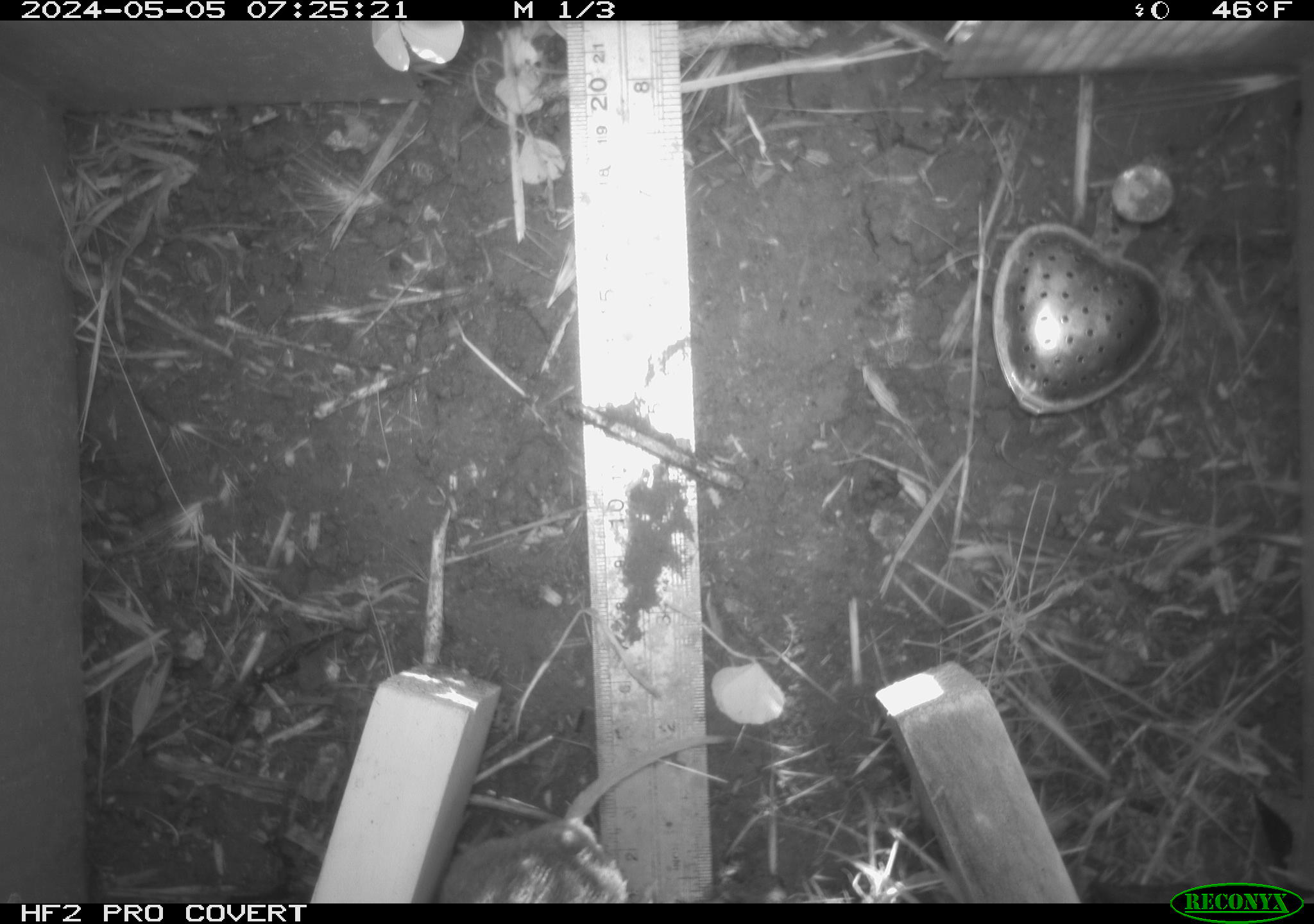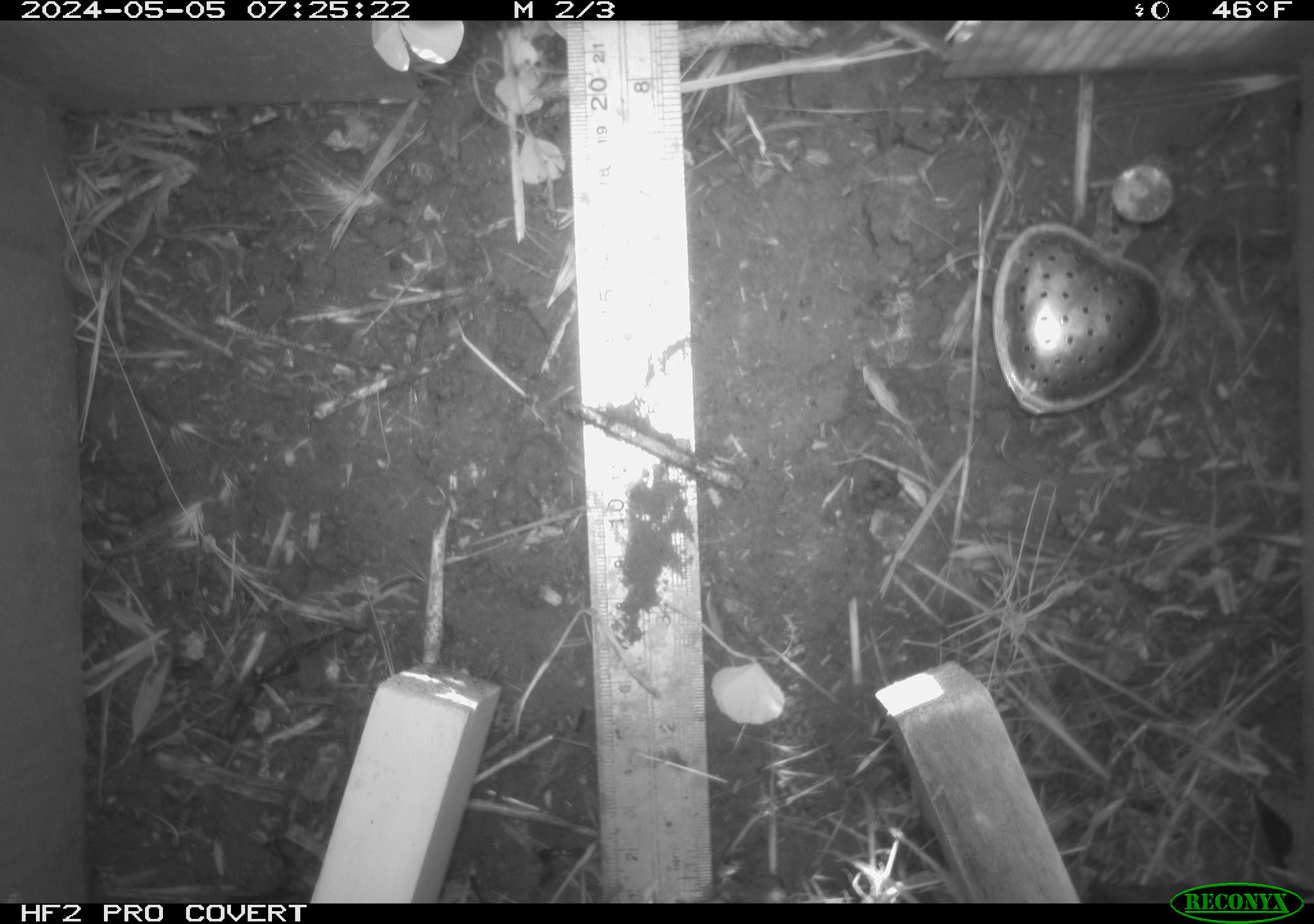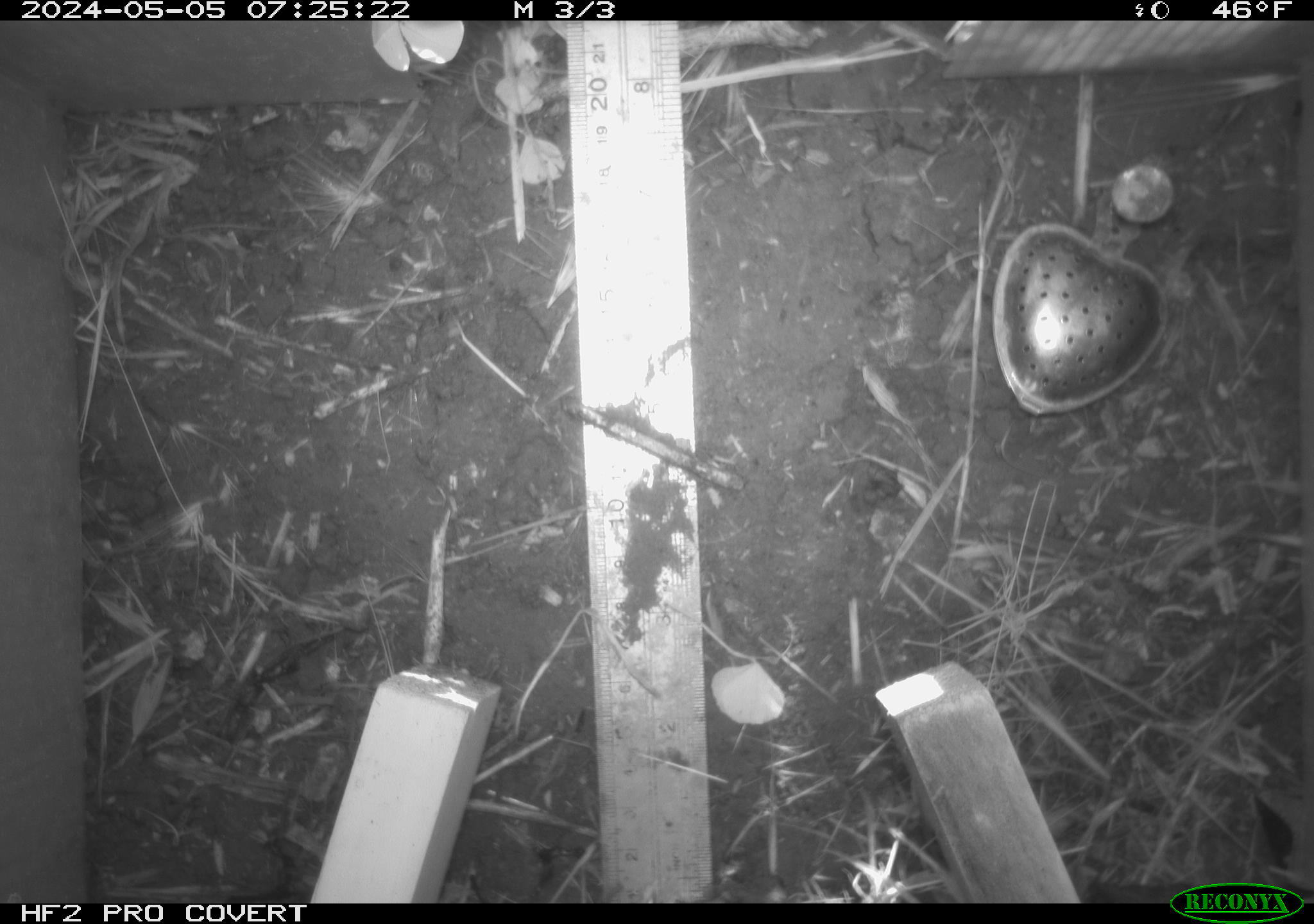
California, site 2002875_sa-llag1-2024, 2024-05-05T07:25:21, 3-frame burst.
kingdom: Animalia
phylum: Chordata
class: Mammalia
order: Rodentia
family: Cricetidae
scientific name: Arvicolinae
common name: voles, lemmings, and muskrats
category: arvicolinae subfamily